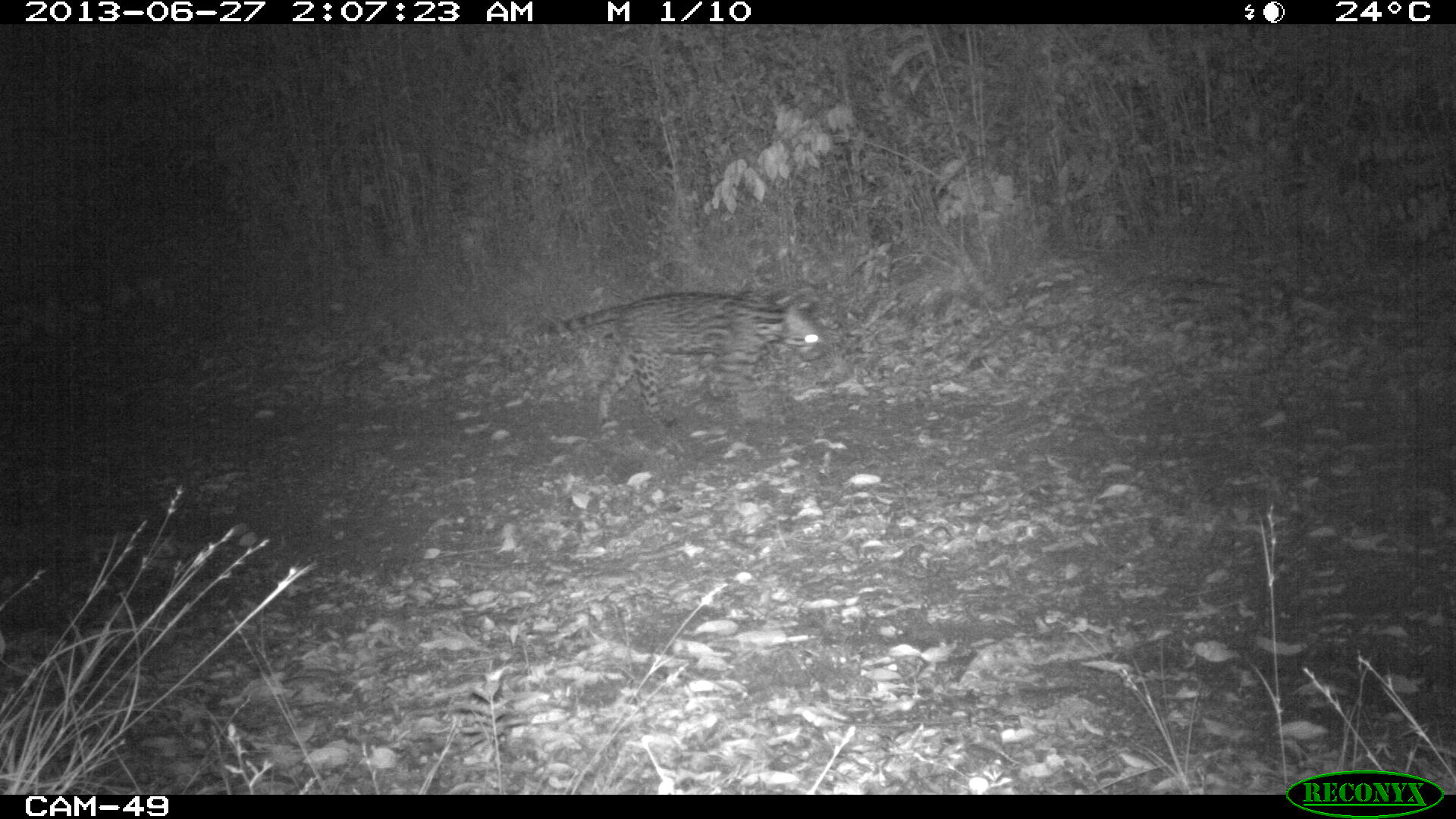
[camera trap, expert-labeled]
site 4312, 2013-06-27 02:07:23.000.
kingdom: Animalia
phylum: Chordata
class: Mammalia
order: Carnivora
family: Felidae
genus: Leopardus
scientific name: Leopardus pardalis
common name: ocelot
Leopardus pardalis (ocelot), count 1, sex male.